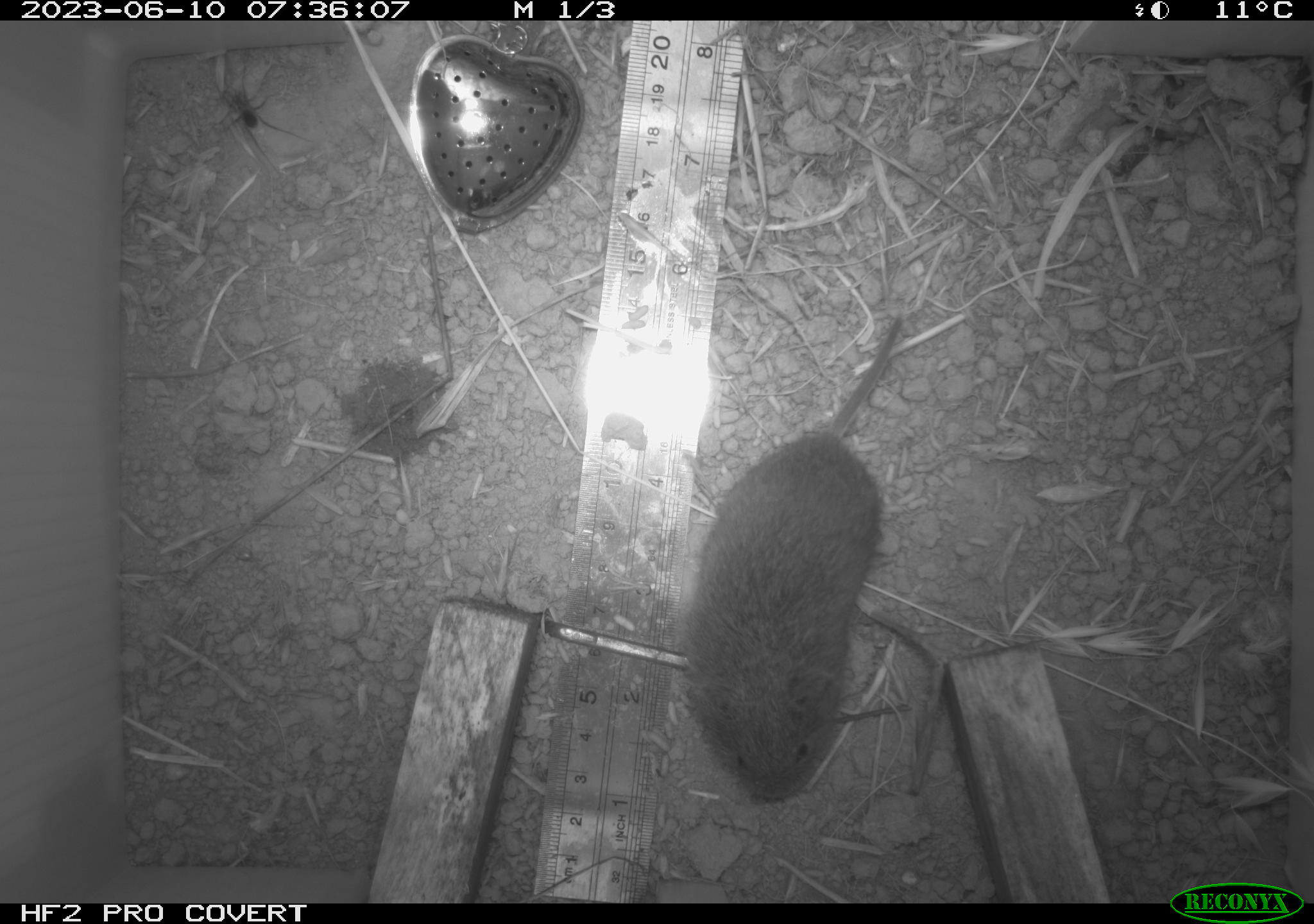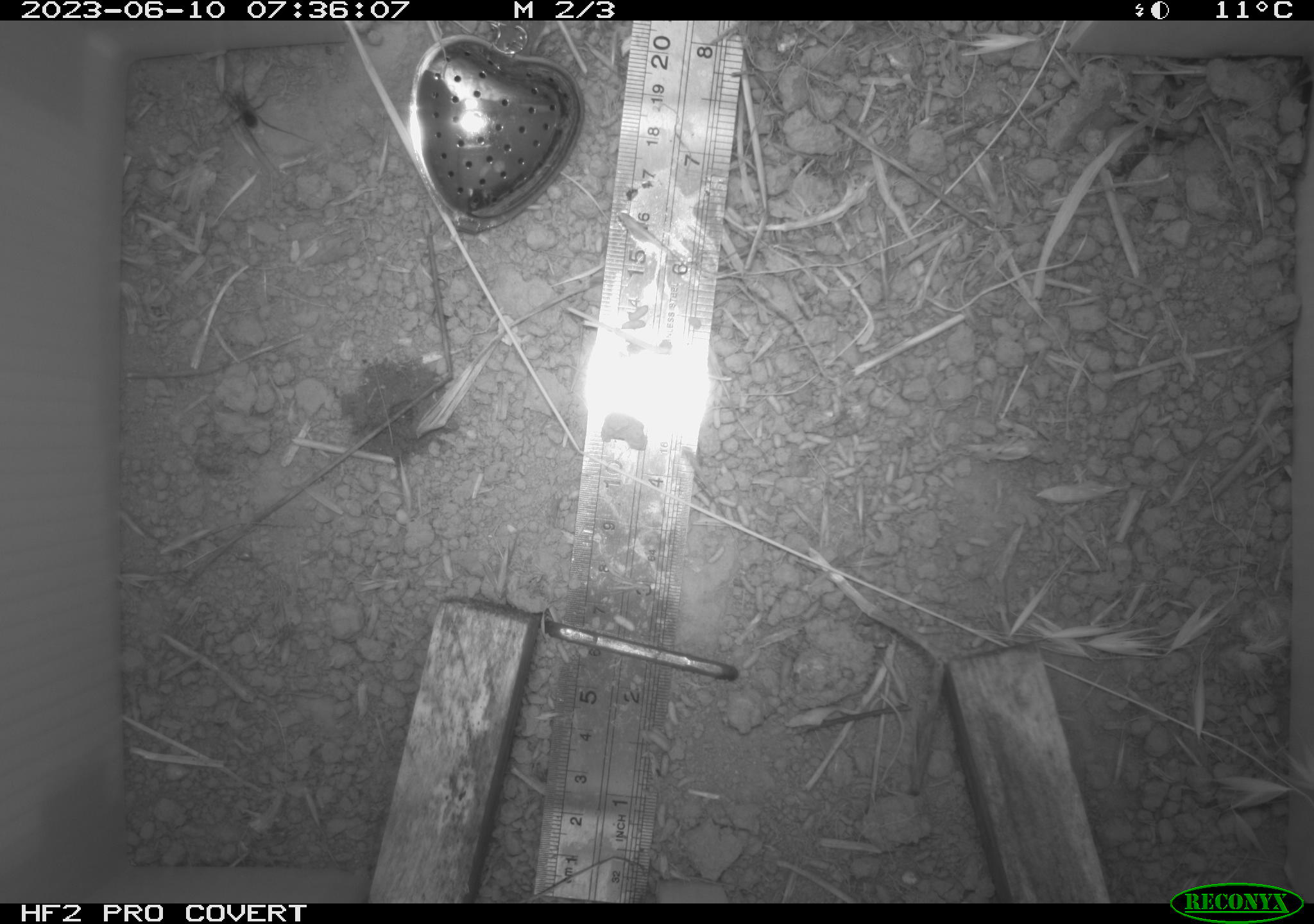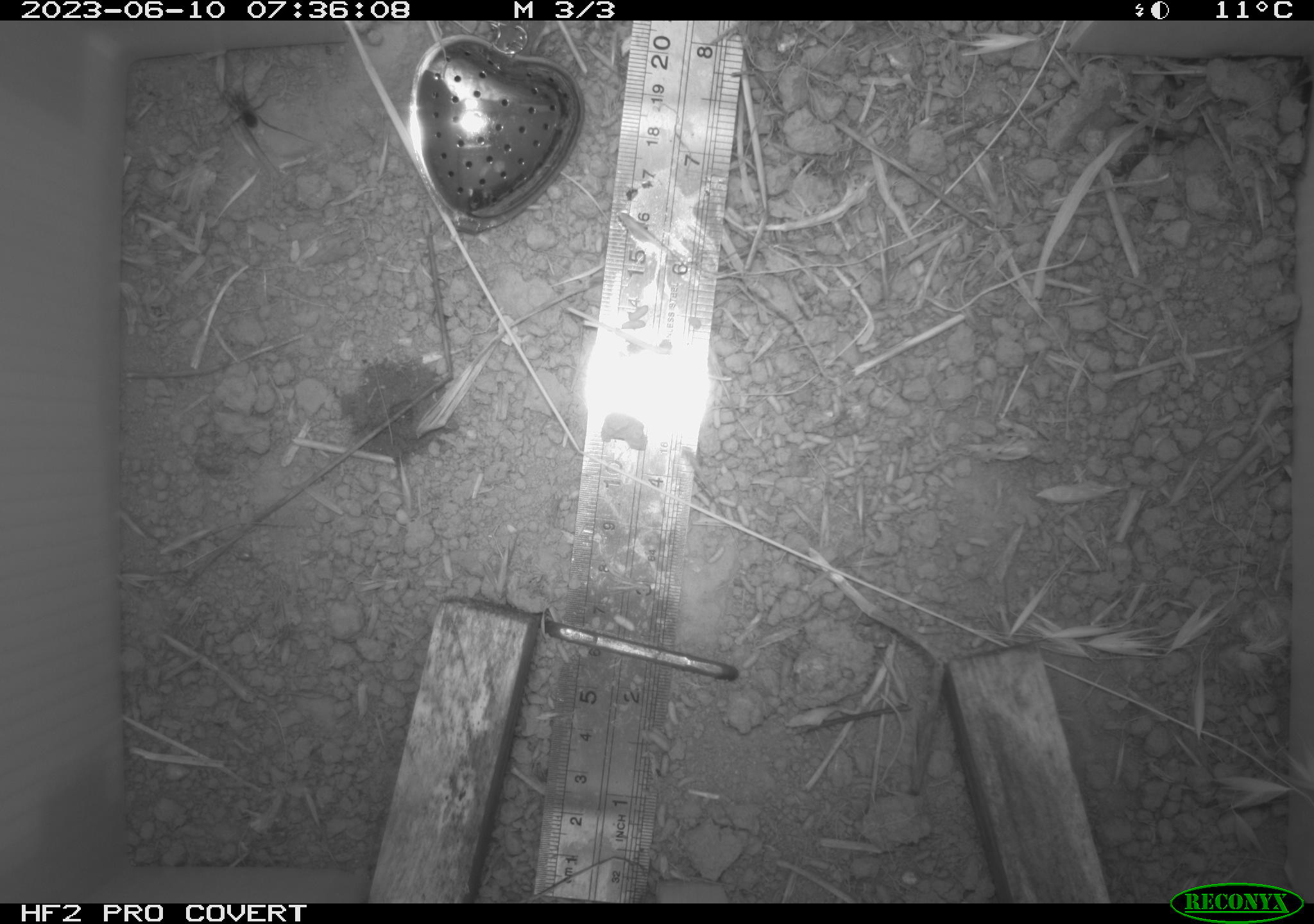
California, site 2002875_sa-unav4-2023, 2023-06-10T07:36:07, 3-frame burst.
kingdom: Animalia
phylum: Chordata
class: Mammalia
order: Rodentia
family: Cricetidae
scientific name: Arvicolinae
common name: voles, lemmings, and muskrats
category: arvicolinae subfamily